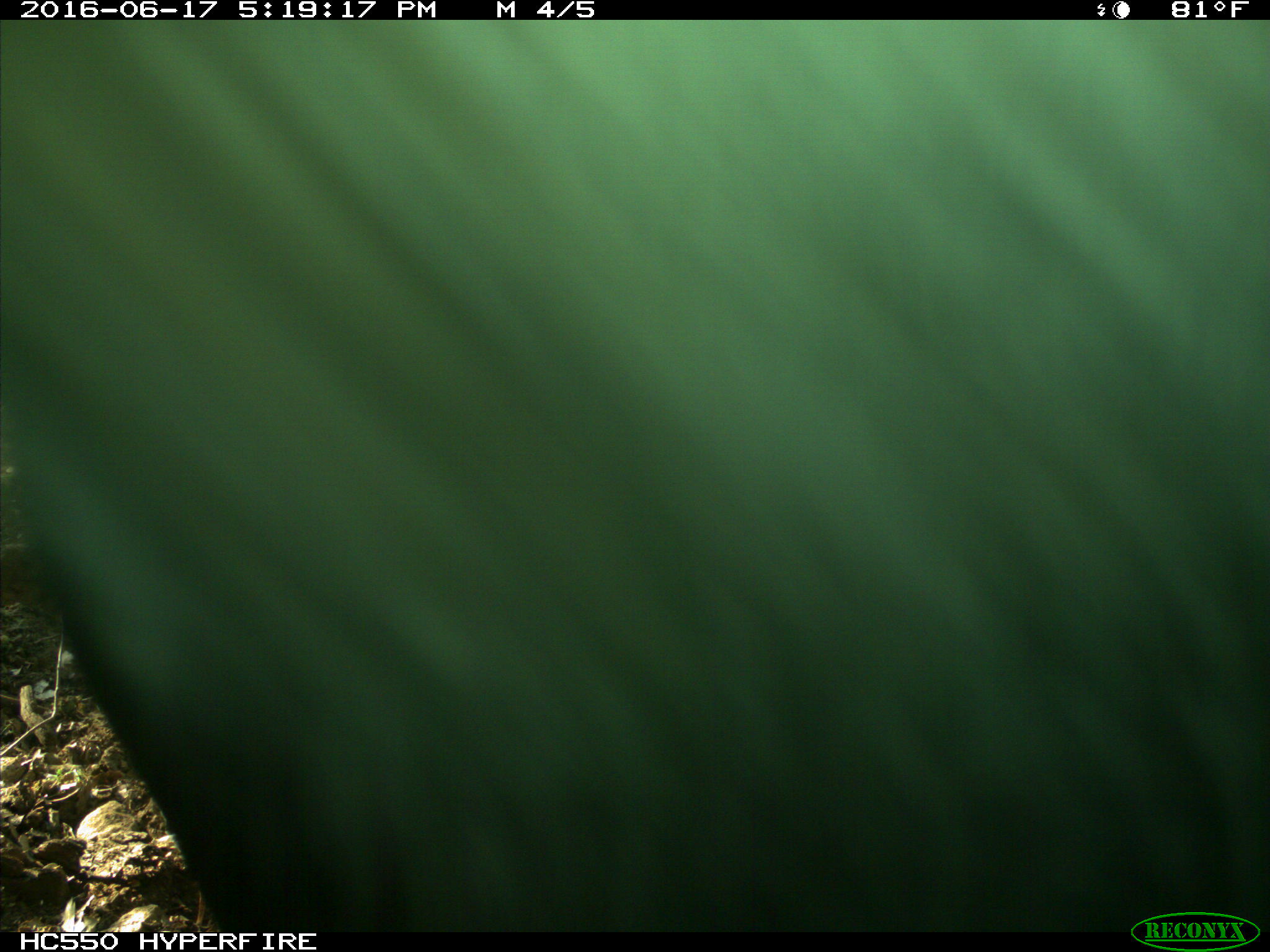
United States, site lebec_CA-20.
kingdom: Animalia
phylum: Chordata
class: Mammalia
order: Artiodactyla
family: Bovidae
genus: Bos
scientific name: Bos taurus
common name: domestic cow